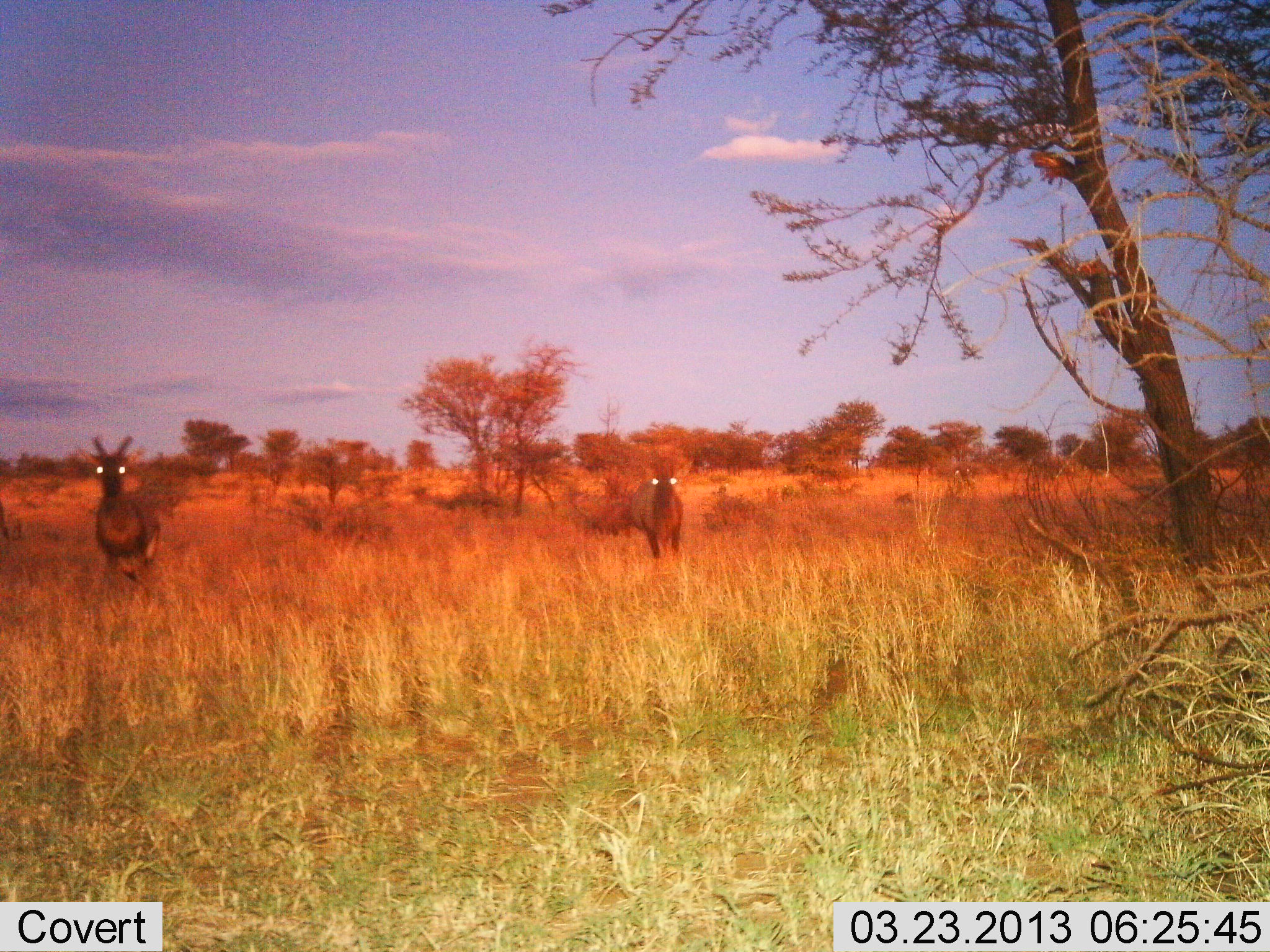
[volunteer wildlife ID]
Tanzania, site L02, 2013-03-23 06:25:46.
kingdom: Animalia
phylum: Chordata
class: Mammalia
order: Artiodactyla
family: Bovidae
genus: Damaliscus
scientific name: Damaliscus lunatus jimela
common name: topi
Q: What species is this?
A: Topi (Damaliscus lunatus jimela).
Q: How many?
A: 2.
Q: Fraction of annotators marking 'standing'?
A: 70%.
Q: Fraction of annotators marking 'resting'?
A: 0%.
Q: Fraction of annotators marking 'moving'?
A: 39%.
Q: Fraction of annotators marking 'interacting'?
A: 0%.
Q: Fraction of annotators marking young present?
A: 0%.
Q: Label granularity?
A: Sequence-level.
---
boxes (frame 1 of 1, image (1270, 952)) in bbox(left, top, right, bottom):
animal: bbox(81, 434, 163, 594); bbox(628, 455, 683, 563)